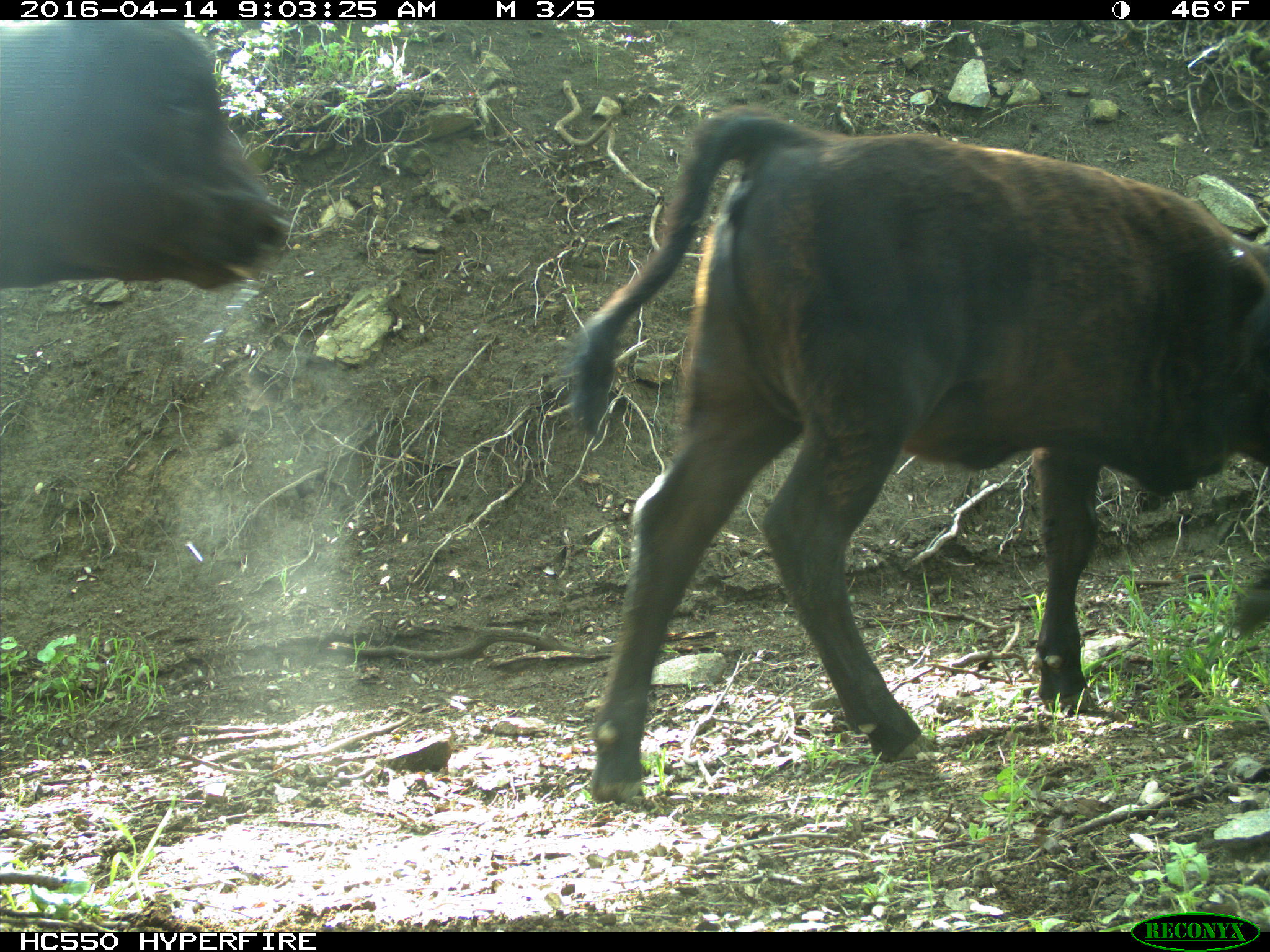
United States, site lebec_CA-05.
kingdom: Animalia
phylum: Chordata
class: Mammalia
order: Artiodactyla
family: Bovidae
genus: Bos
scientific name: Bos taurus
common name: domestic cow